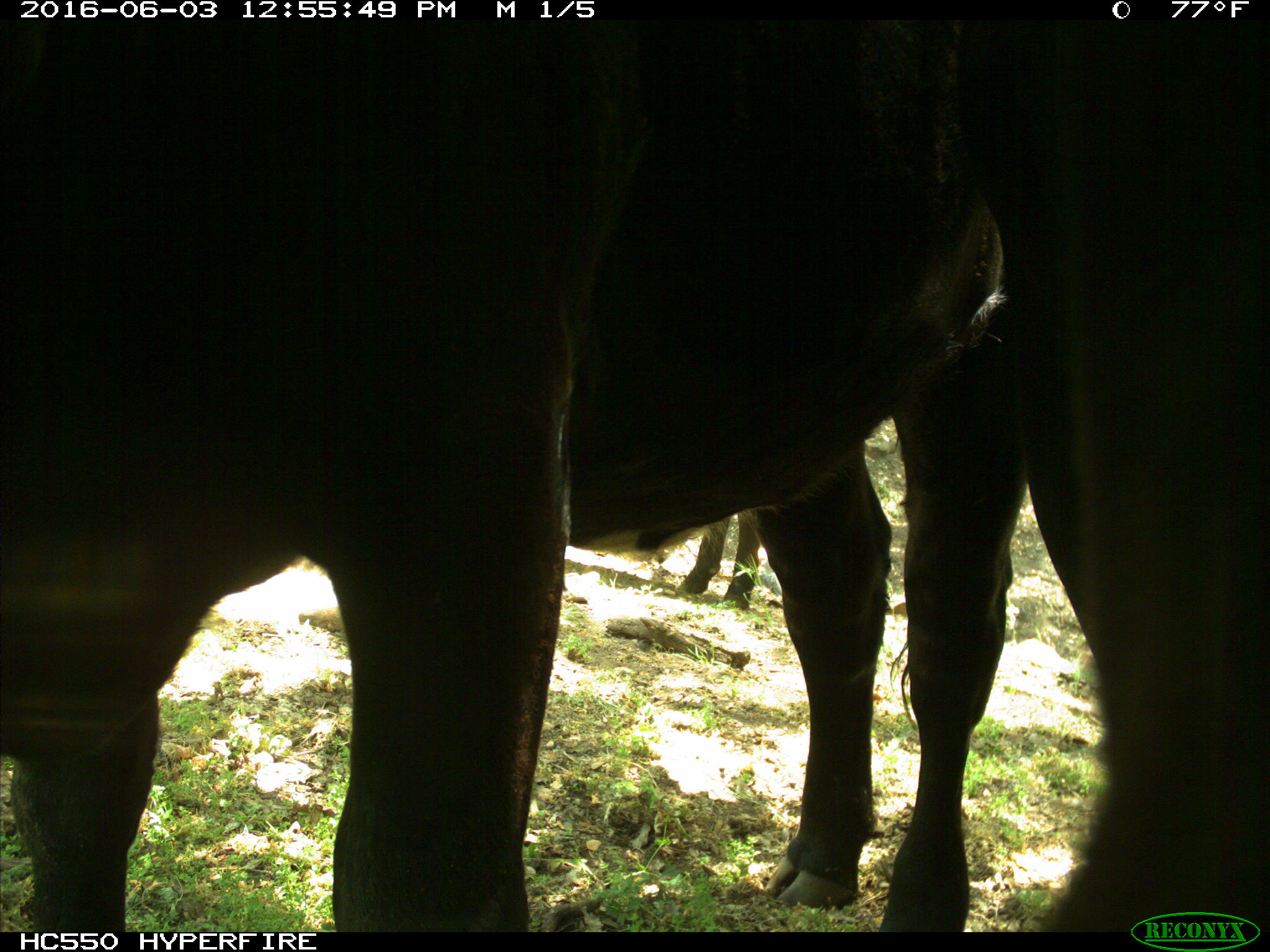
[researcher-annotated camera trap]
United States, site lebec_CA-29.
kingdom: Animalia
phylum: Chordata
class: Mammalia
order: Artiodactyla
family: Bovidae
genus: Bos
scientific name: Bos taurus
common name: domestic cow